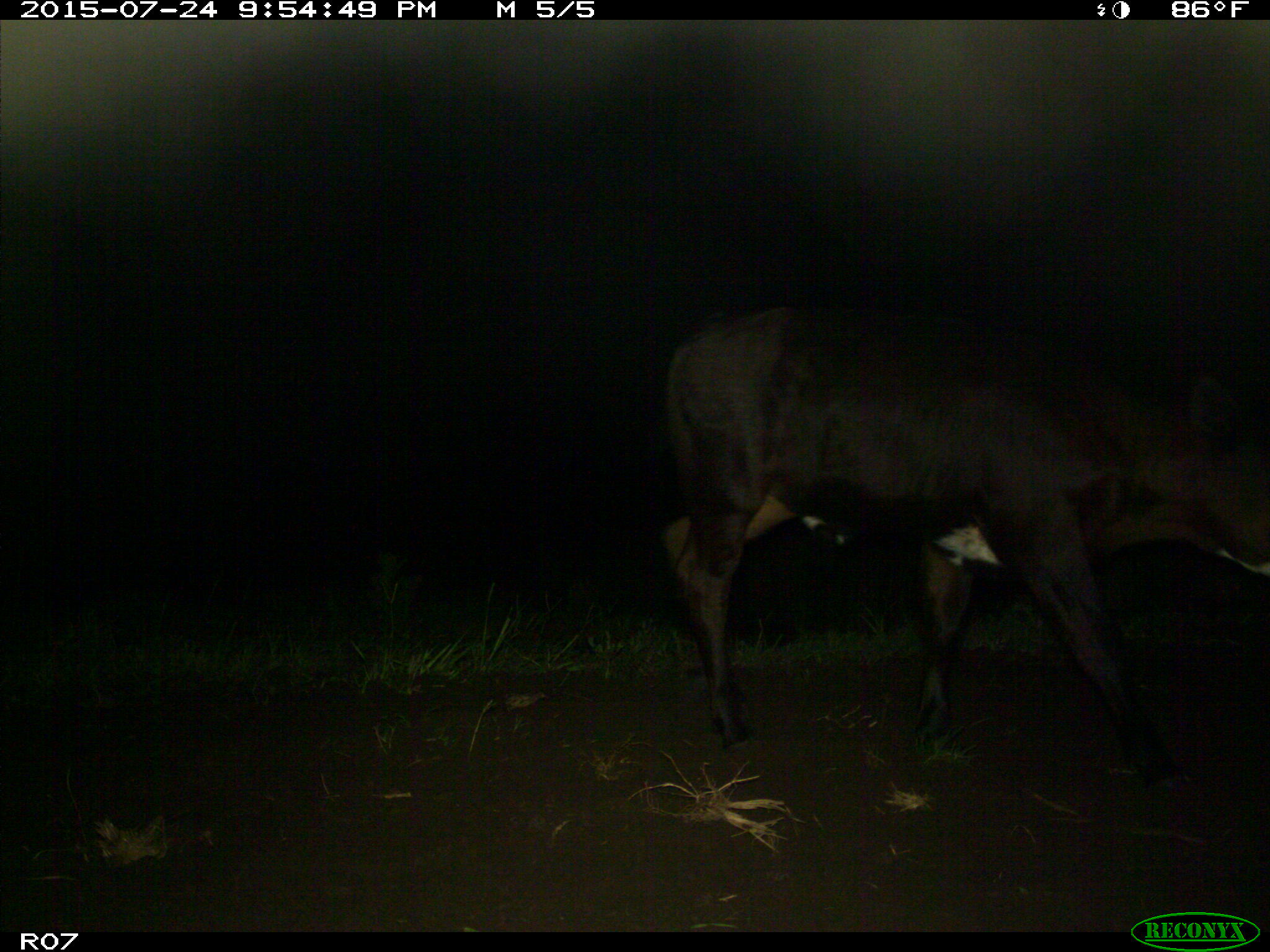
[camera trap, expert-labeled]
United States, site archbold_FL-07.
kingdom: Animalia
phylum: Chordata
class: Mammalia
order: Artiodactyla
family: Bovidae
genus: Bos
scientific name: Bos taurus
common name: domestic cow